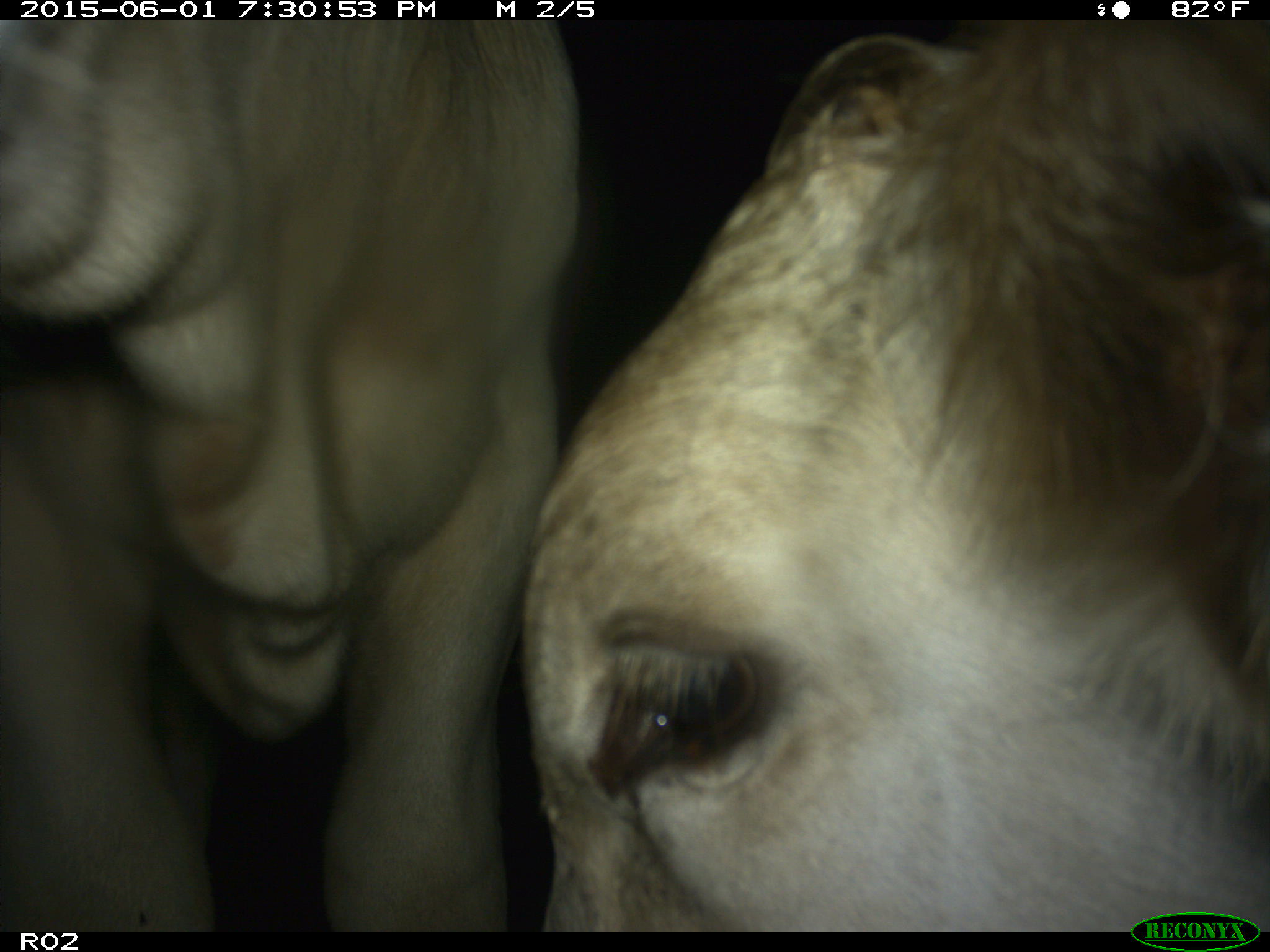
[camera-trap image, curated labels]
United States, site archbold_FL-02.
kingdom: Animalia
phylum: Chordata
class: Mammalia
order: Artiodactyla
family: Bovidae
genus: Bos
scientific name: Bos taurus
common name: domestic cow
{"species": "Bos taurus (domestic cow)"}